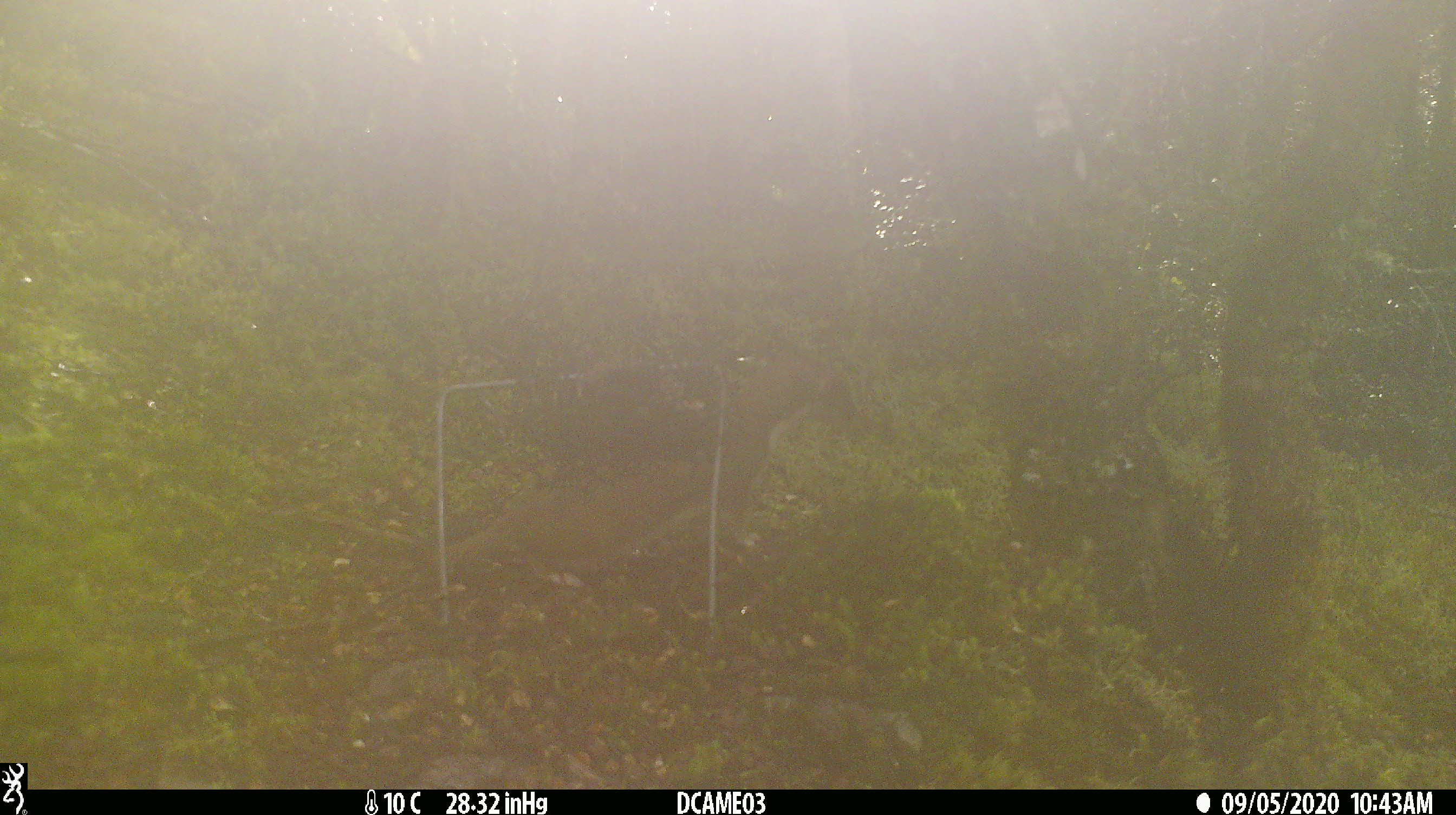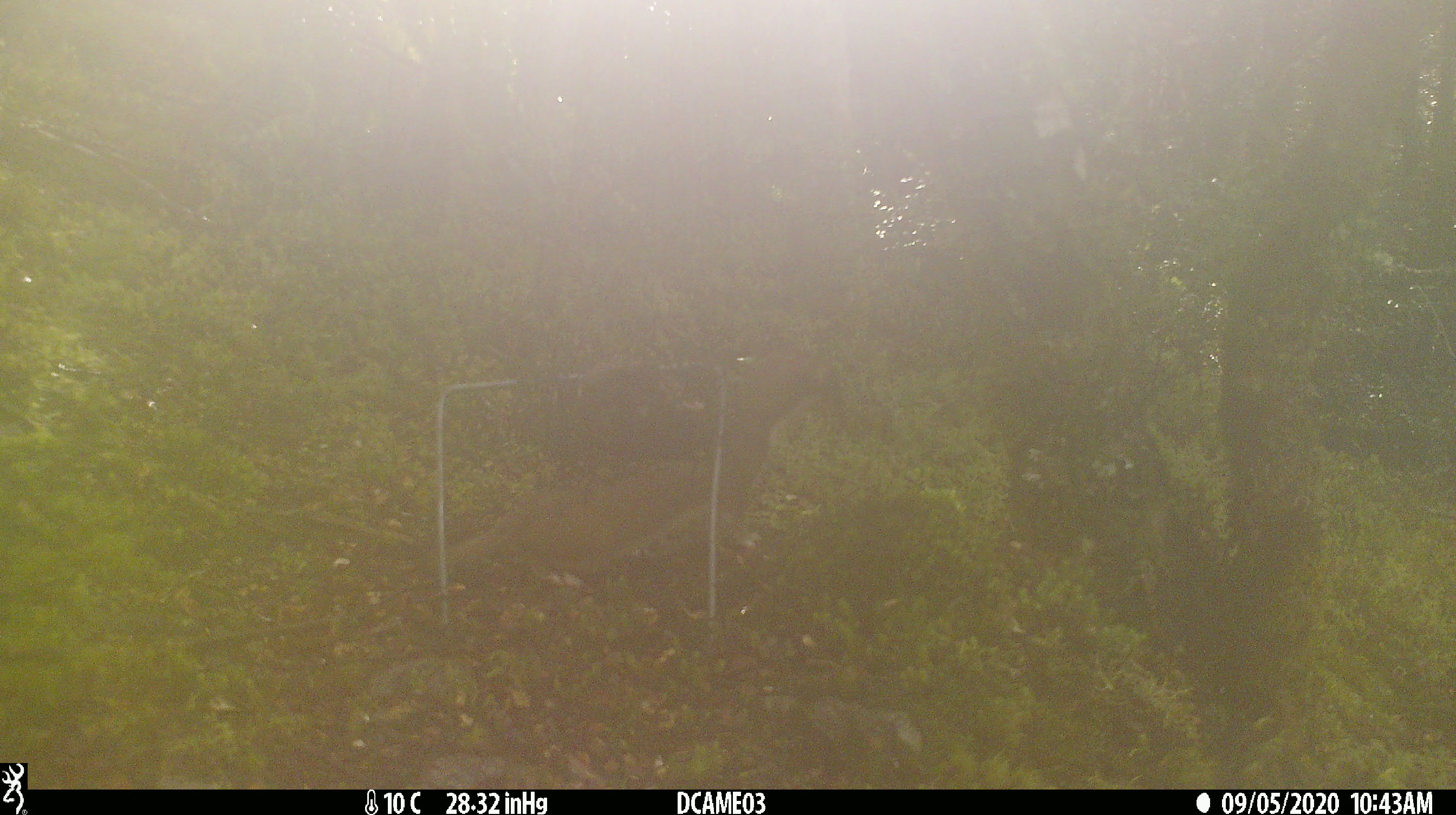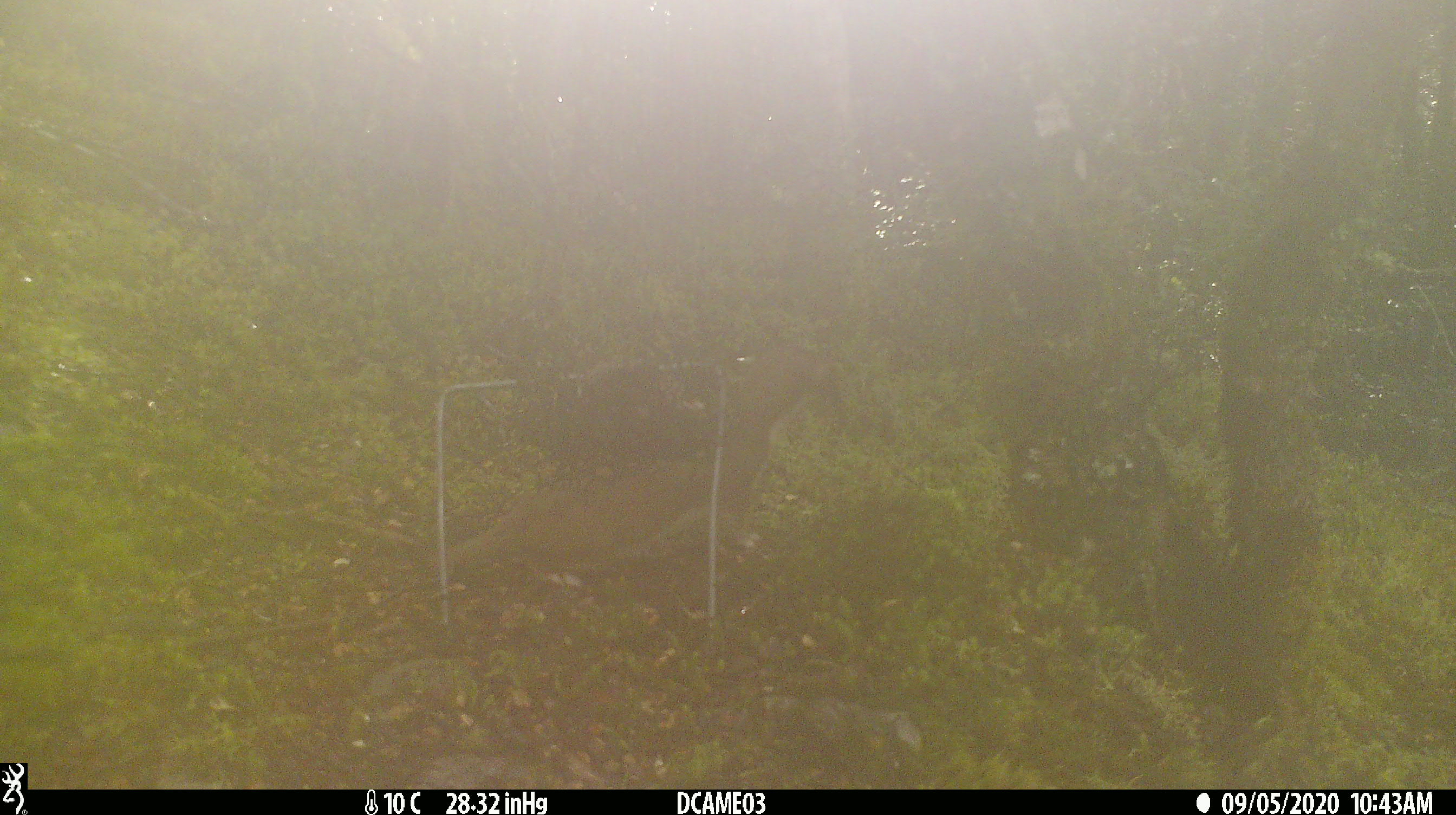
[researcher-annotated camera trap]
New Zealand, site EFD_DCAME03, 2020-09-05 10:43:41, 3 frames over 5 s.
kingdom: Animalia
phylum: Chordata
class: Mammalia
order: Carnivora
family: Mustelidae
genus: Mustela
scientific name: Mustela erminea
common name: stoat